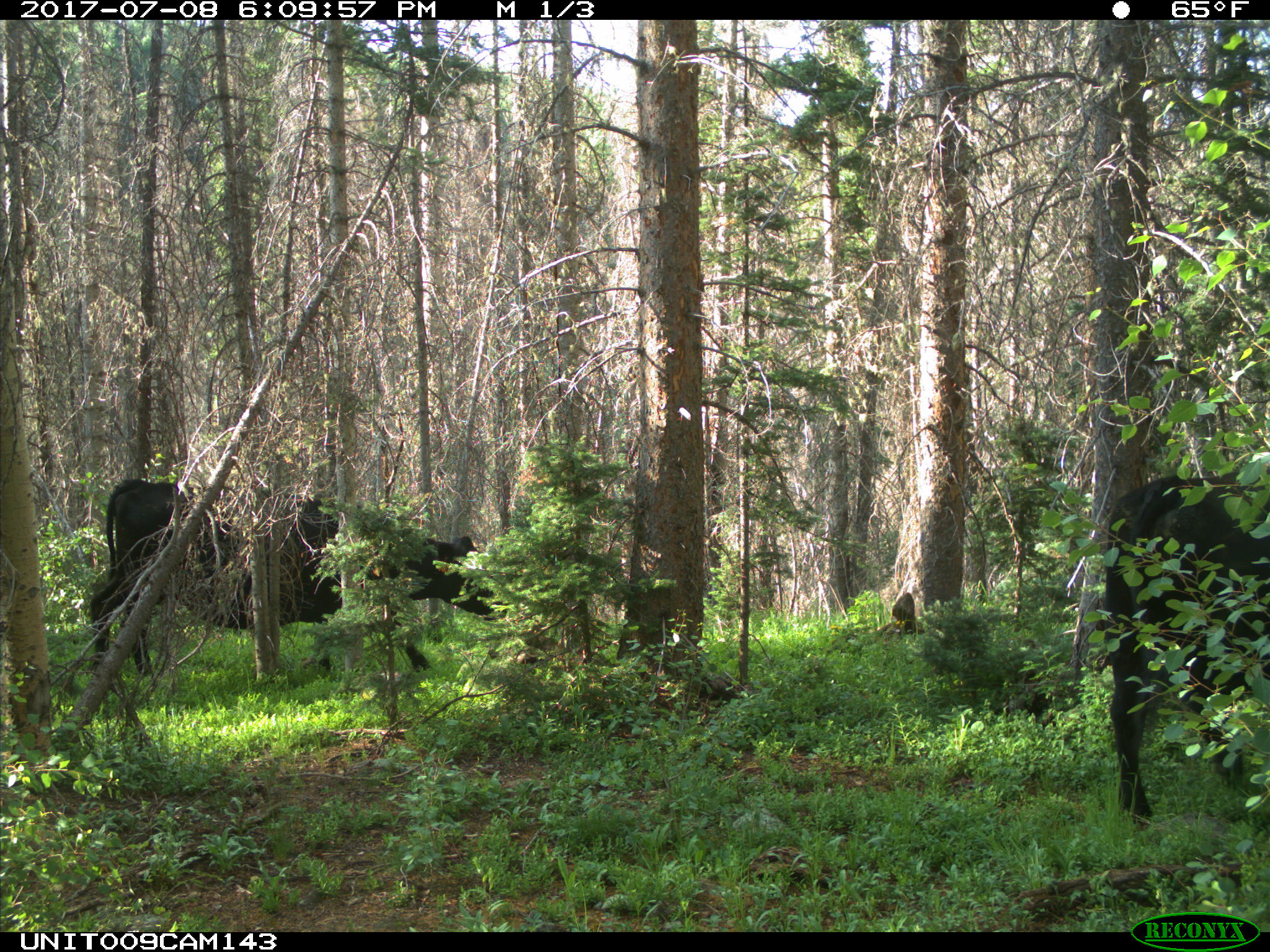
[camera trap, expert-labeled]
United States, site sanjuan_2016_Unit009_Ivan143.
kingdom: Animalia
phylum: Chordata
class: Mammalia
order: Artiodactyla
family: Bovidae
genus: Bos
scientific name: Bos taurus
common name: domestic cow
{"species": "Bos taurus (domestic cow)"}